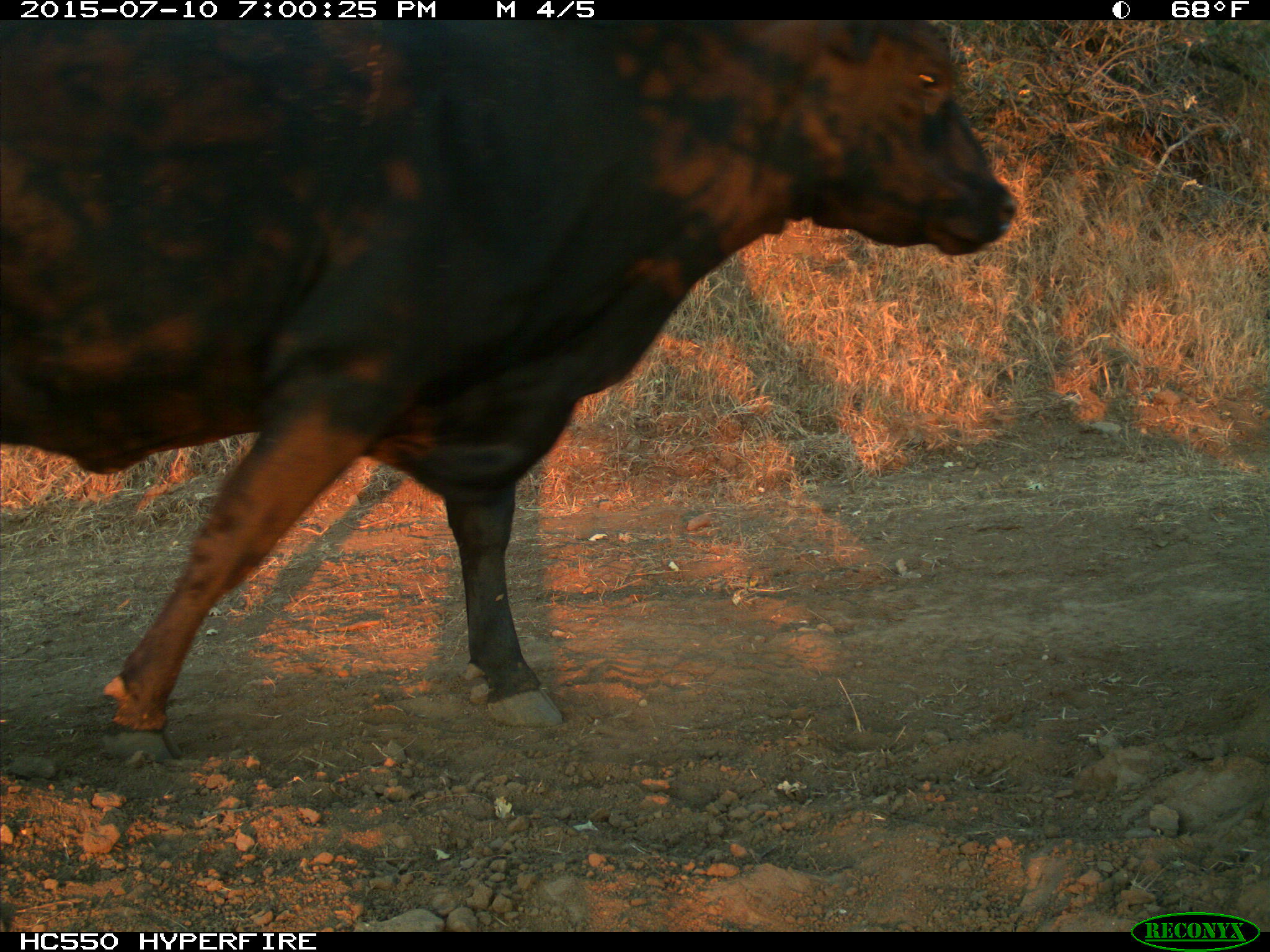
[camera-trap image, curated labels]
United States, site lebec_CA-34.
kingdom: Animalia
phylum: Chordata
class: Mammalia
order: Artiodactyla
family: Bovidae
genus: Bos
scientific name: Bos taurus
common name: domestic cow